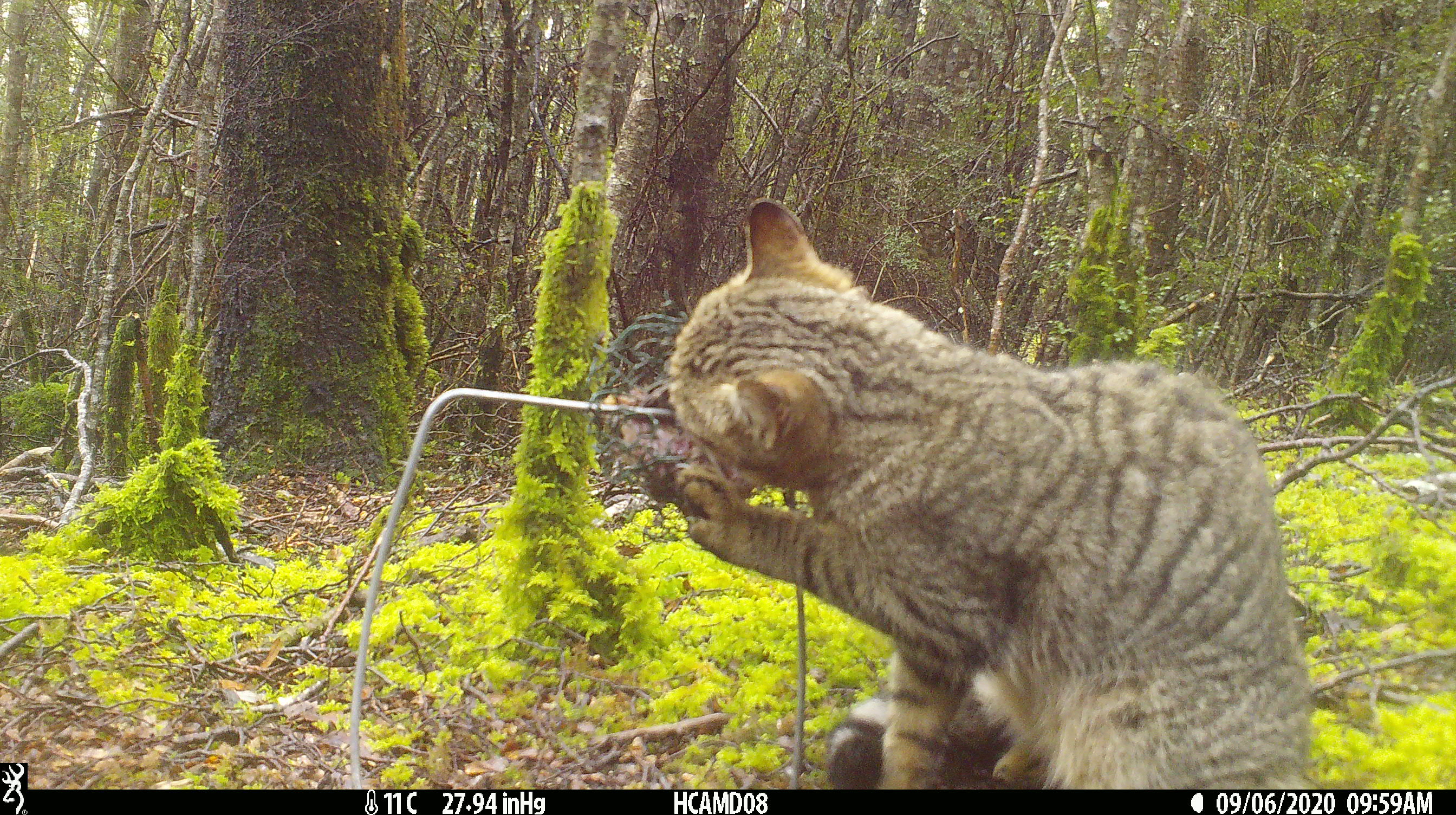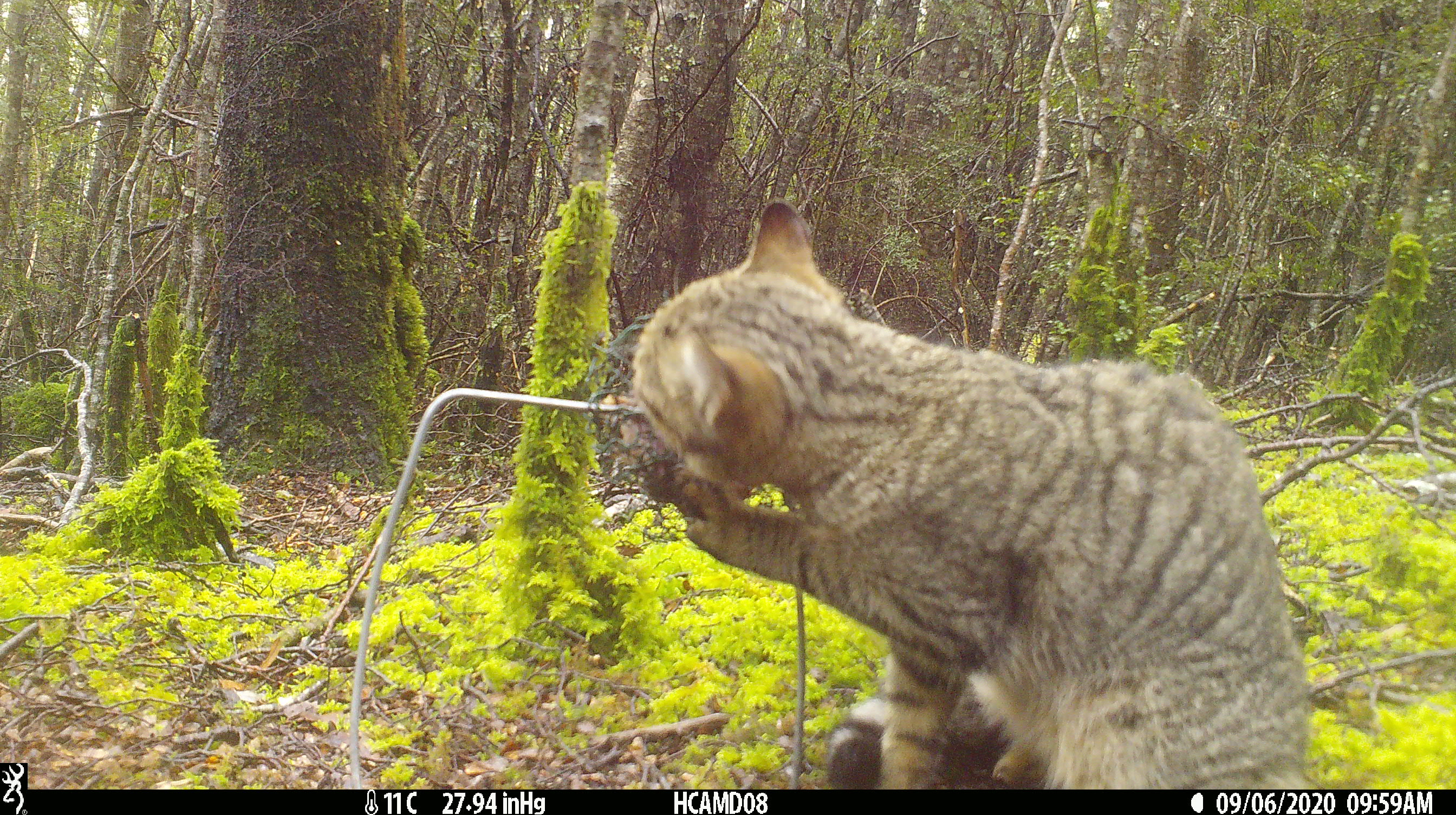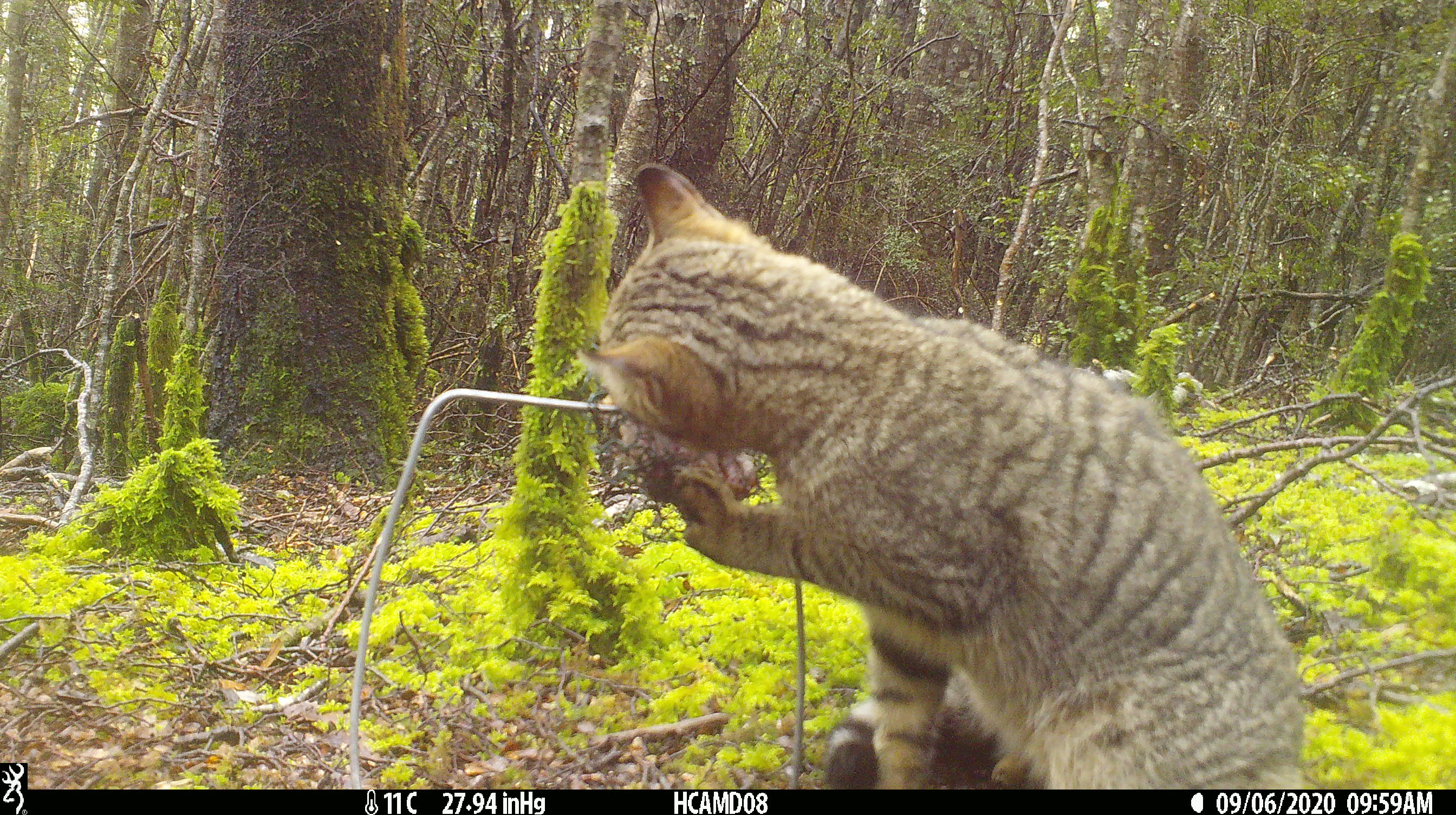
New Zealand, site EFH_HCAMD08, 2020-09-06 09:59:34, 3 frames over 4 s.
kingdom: Animalia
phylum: Chordata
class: Mammalia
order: Carnivora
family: Felidae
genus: Felis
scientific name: Felis catus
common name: domestic cat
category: cat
Cat (domestic cat) (Felis catus).